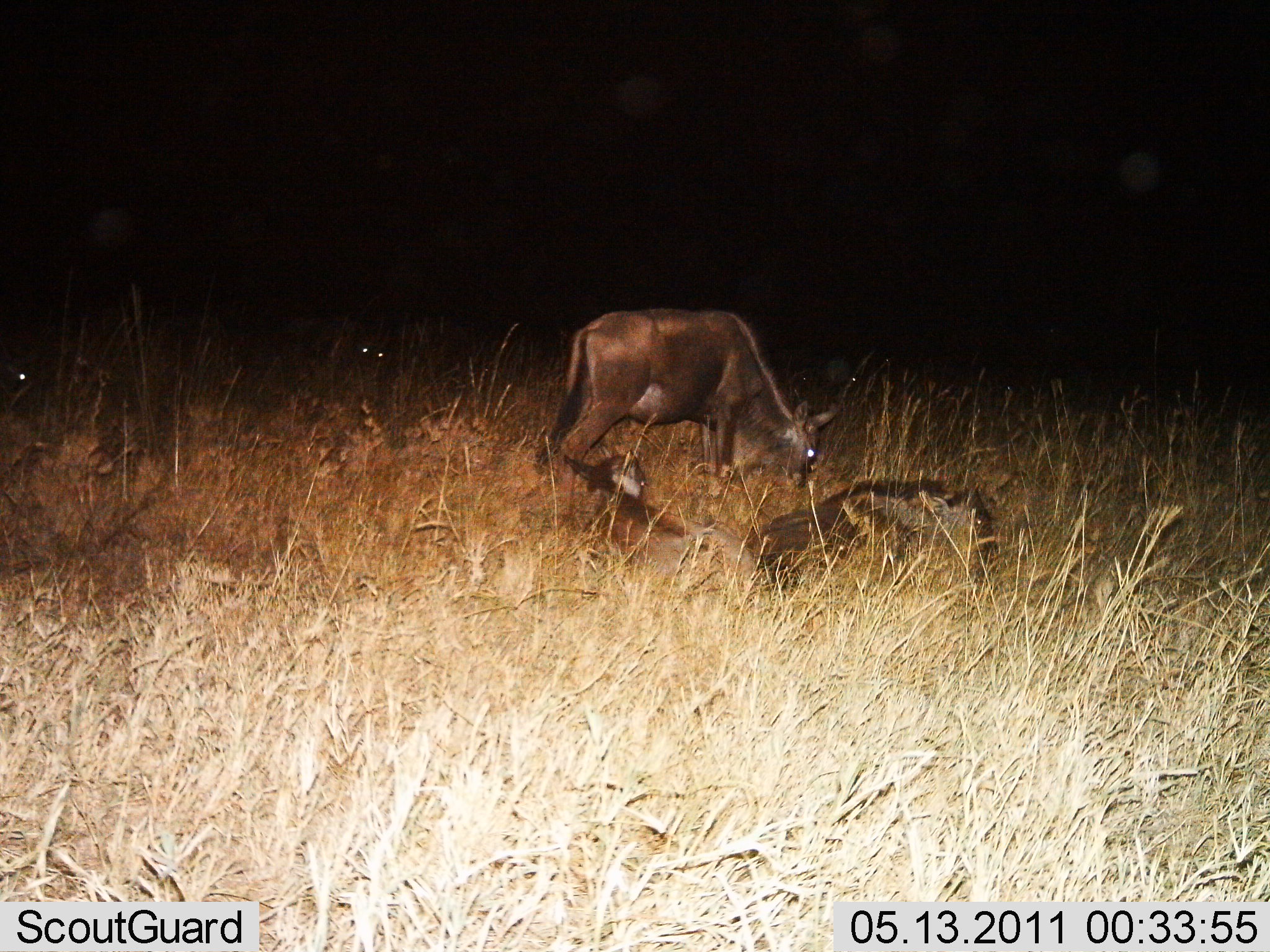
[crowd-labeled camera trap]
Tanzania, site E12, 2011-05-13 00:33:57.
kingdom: Animalia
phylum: Chordata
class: Mammalia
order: Artiodactyla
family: Bovidae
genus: Connochaetes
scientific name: Connochaetes taurinus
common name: blue wildebeest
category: wildebeest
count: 3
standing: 33%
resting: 50%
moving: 0%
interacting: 0%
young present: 17%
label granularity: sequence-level